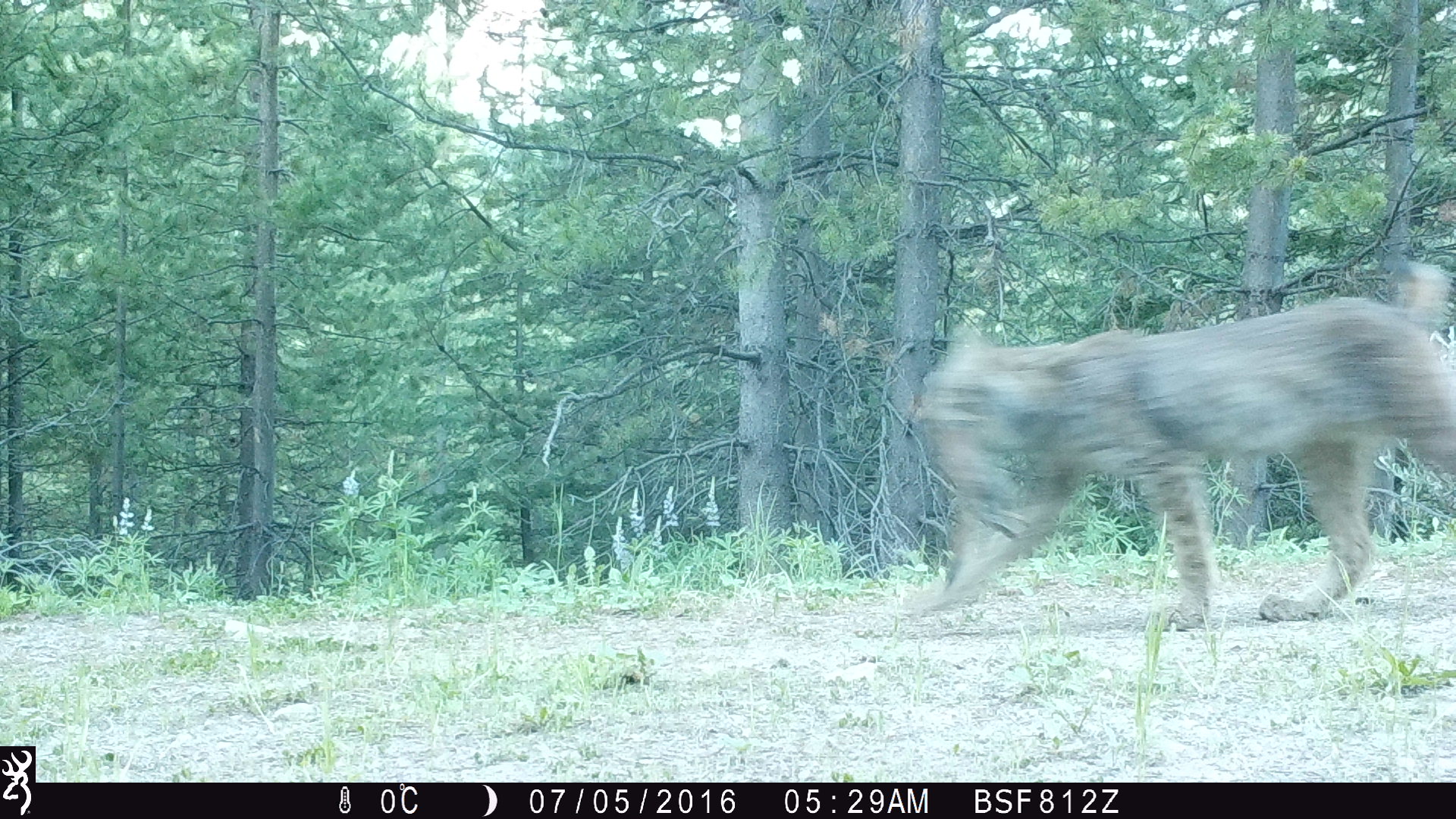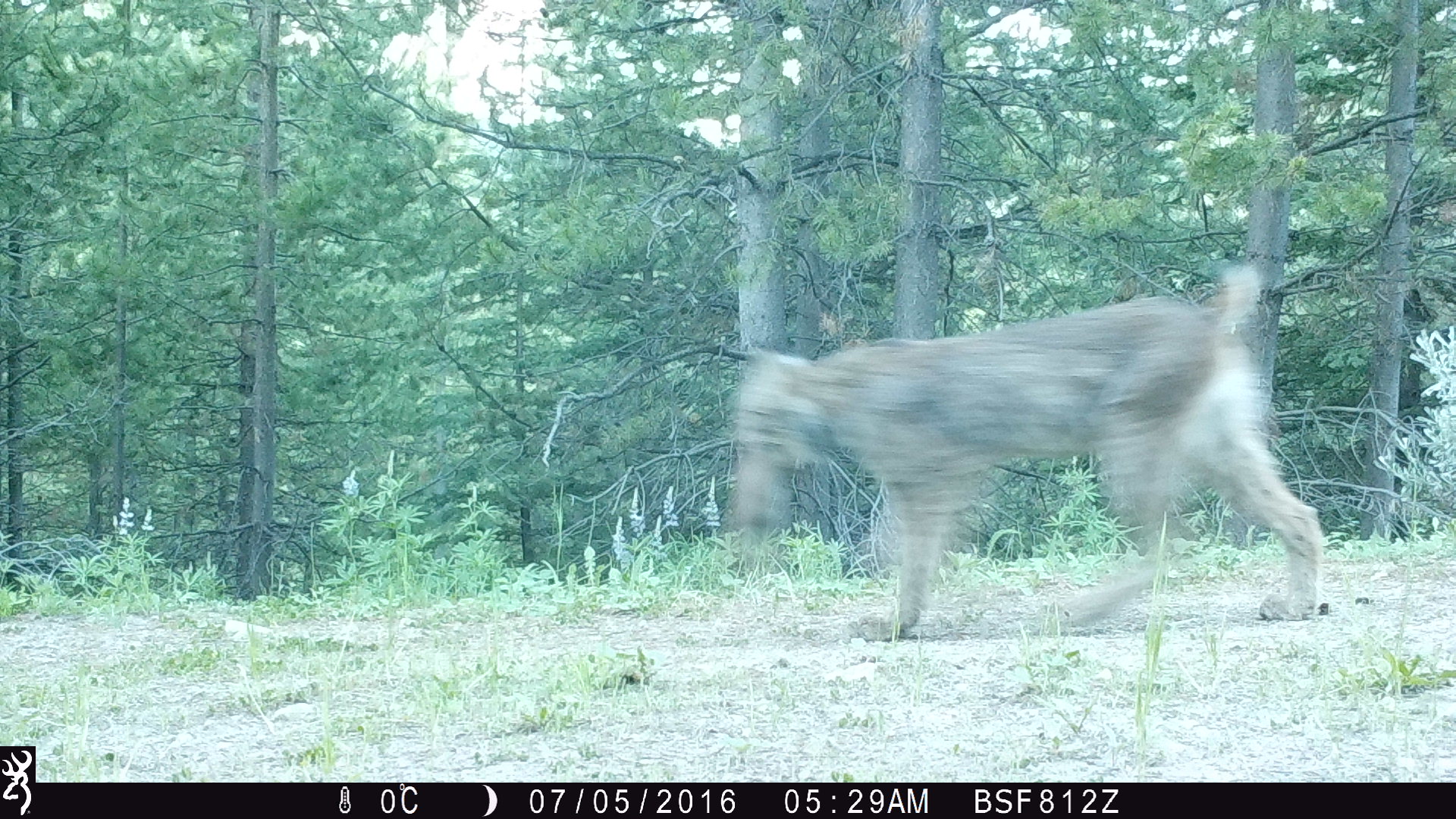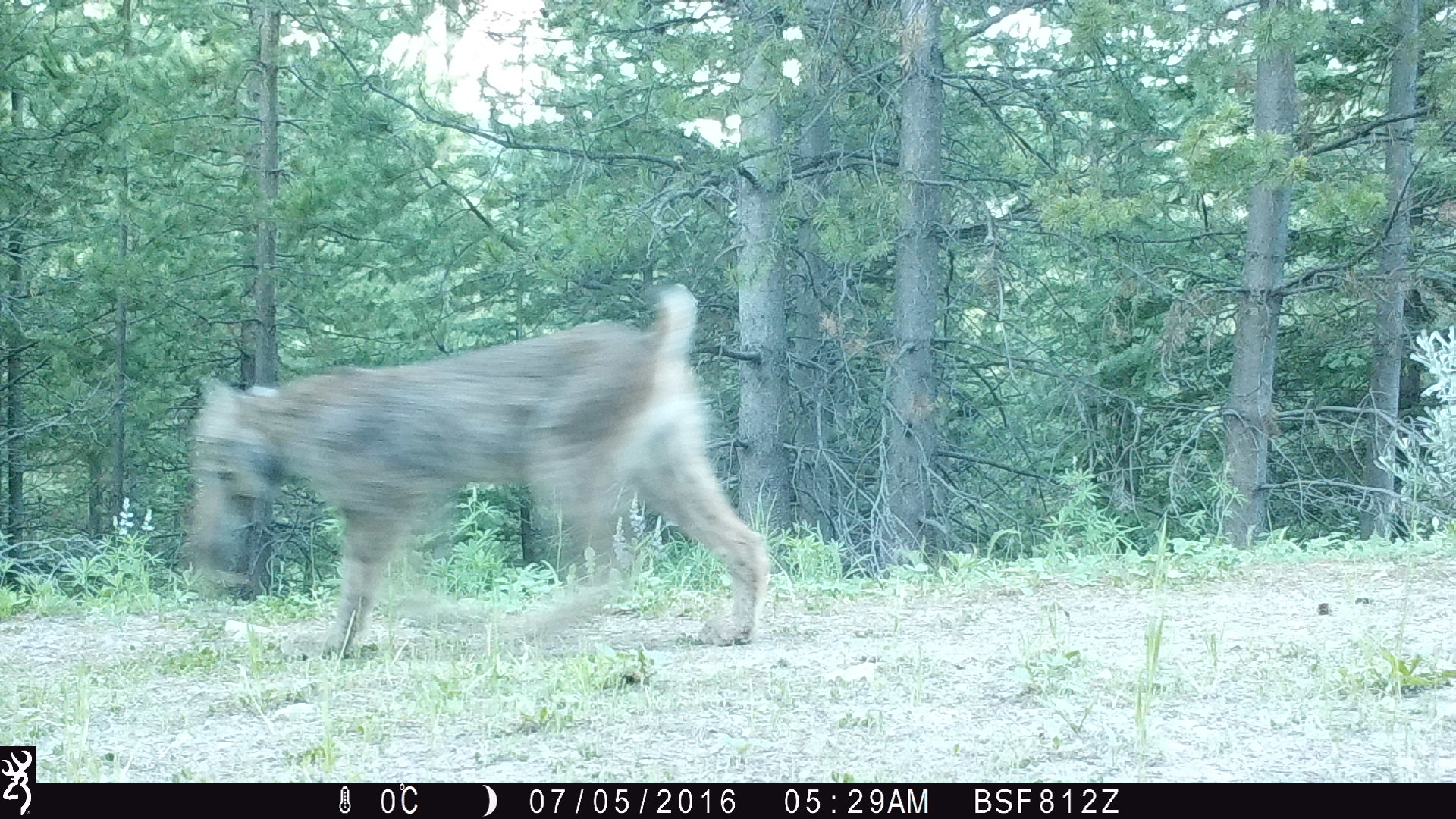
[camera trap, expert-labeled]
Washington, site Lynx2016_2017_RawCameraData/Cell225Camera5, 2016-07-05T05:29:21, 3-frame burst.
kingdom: Animalia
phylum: Chordata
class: Mammalia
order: Carnivora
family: Felidae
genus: Lynx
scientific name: Lynx canadensis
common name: canada lynx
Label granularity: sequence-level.